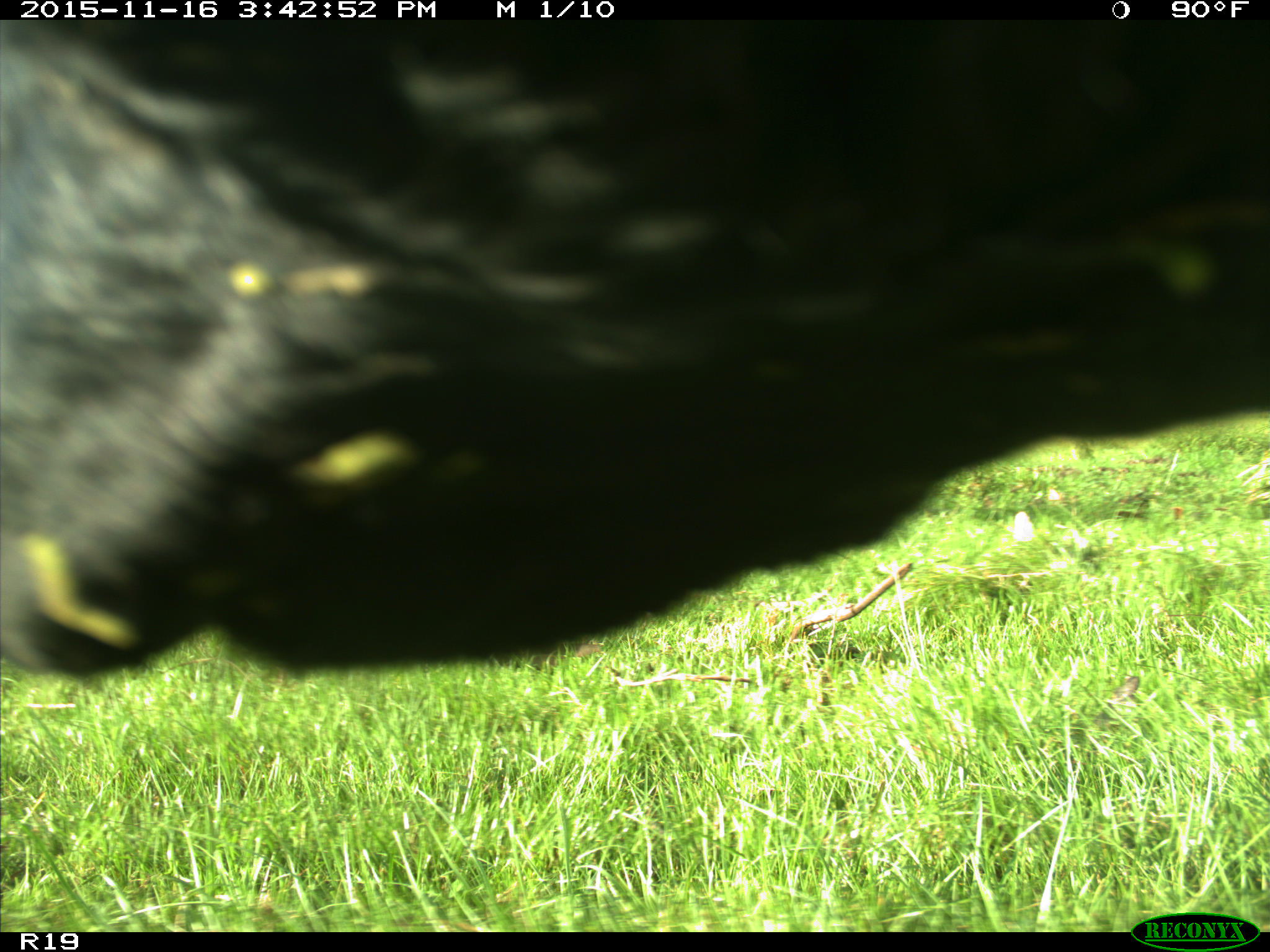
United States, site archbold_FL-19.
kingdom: Animalia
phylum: Chordata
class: Mammalia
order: Artiodactyla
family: Bovidae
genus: Bos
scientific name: Bos taurus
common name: domestic cow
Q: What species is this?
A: Bos taurus (domestic cow).